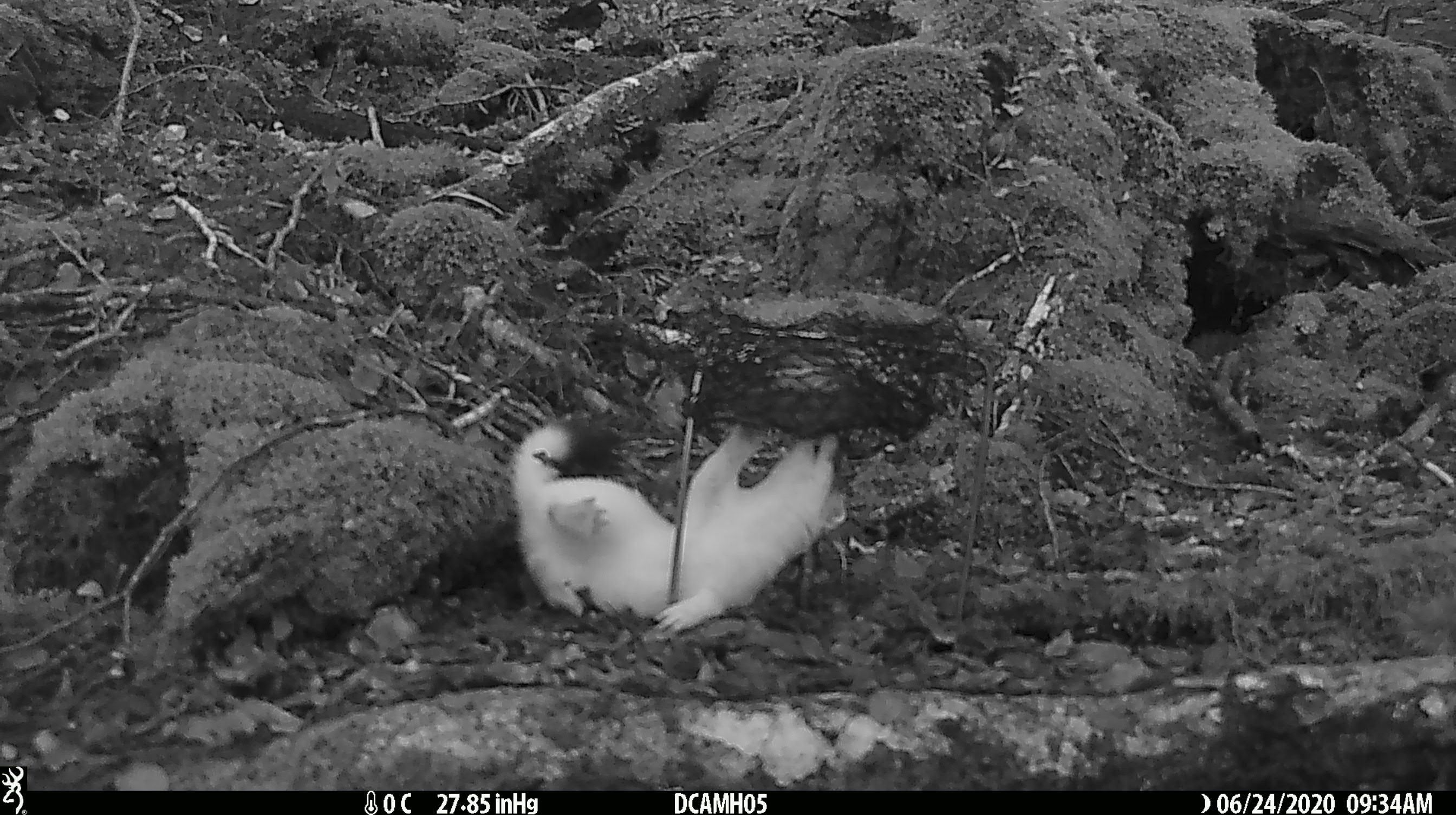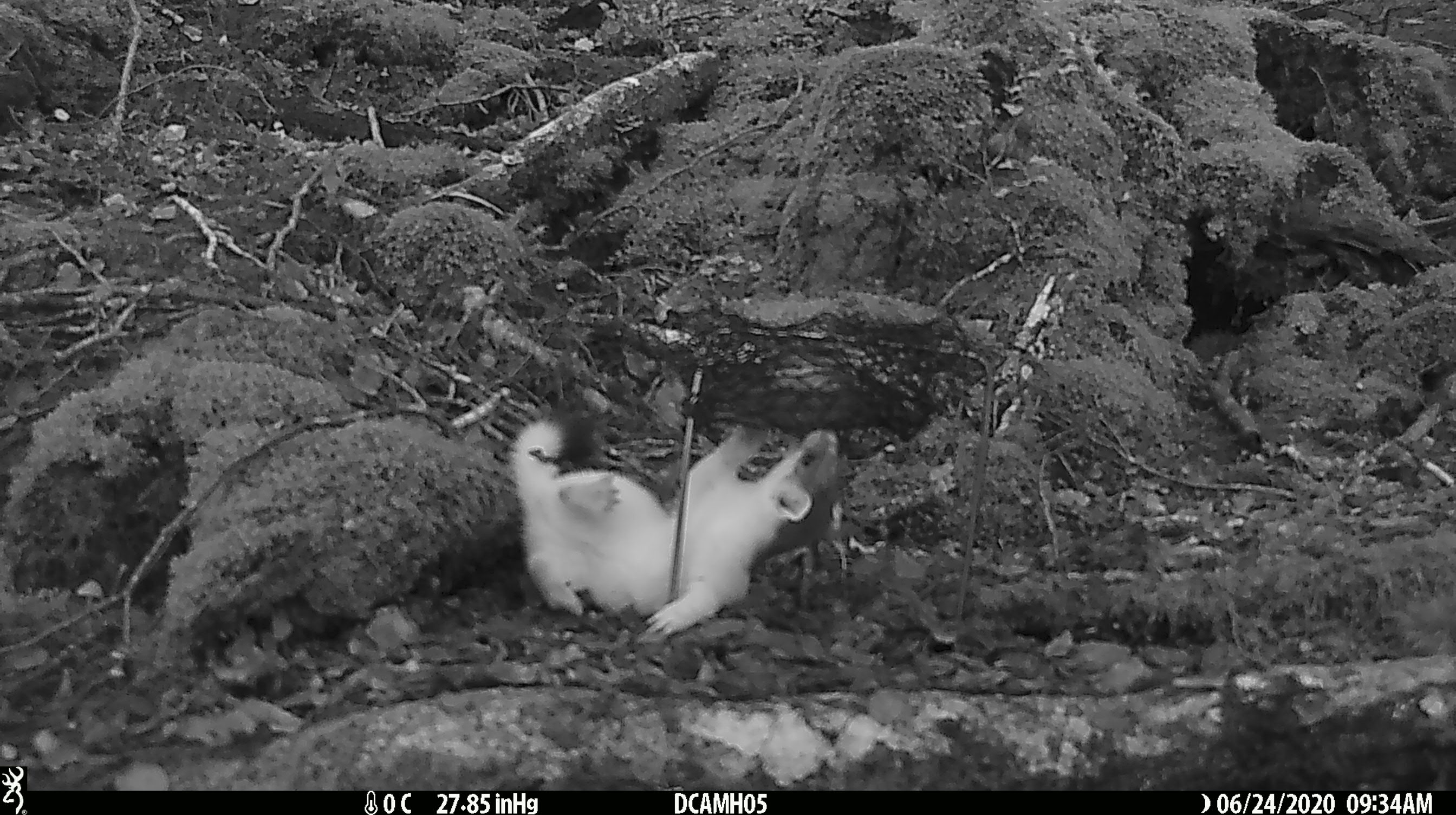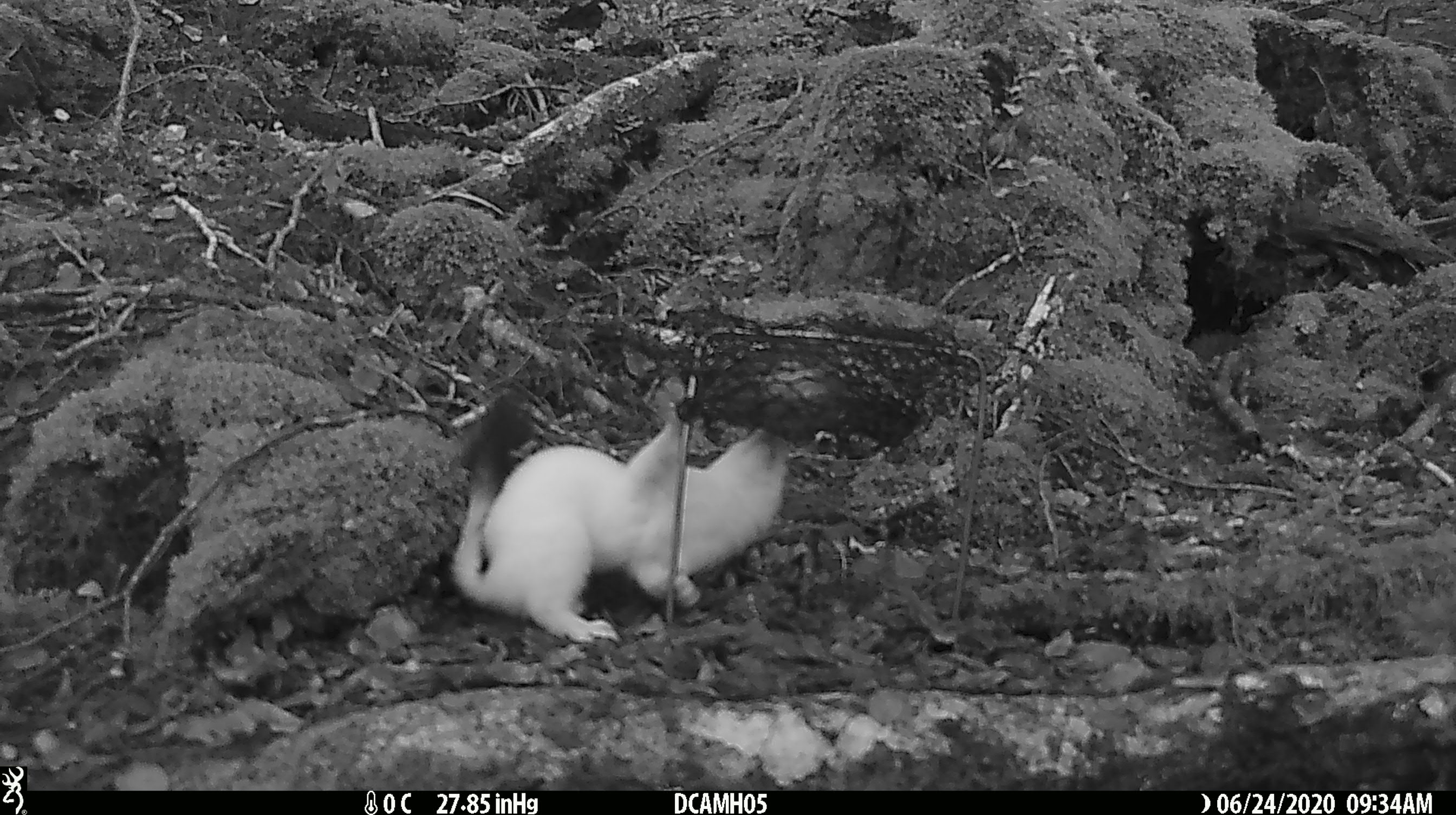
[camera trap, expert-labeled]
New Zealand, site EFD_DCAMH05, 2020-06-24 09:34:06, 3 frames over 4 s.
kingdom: Animalia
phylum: Chordata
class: Mammalia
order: Carnivora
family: Mustelidae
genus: Mustela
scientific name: Mustela erminea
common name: stoat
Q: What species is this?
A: Stoat (Mustela erminea).